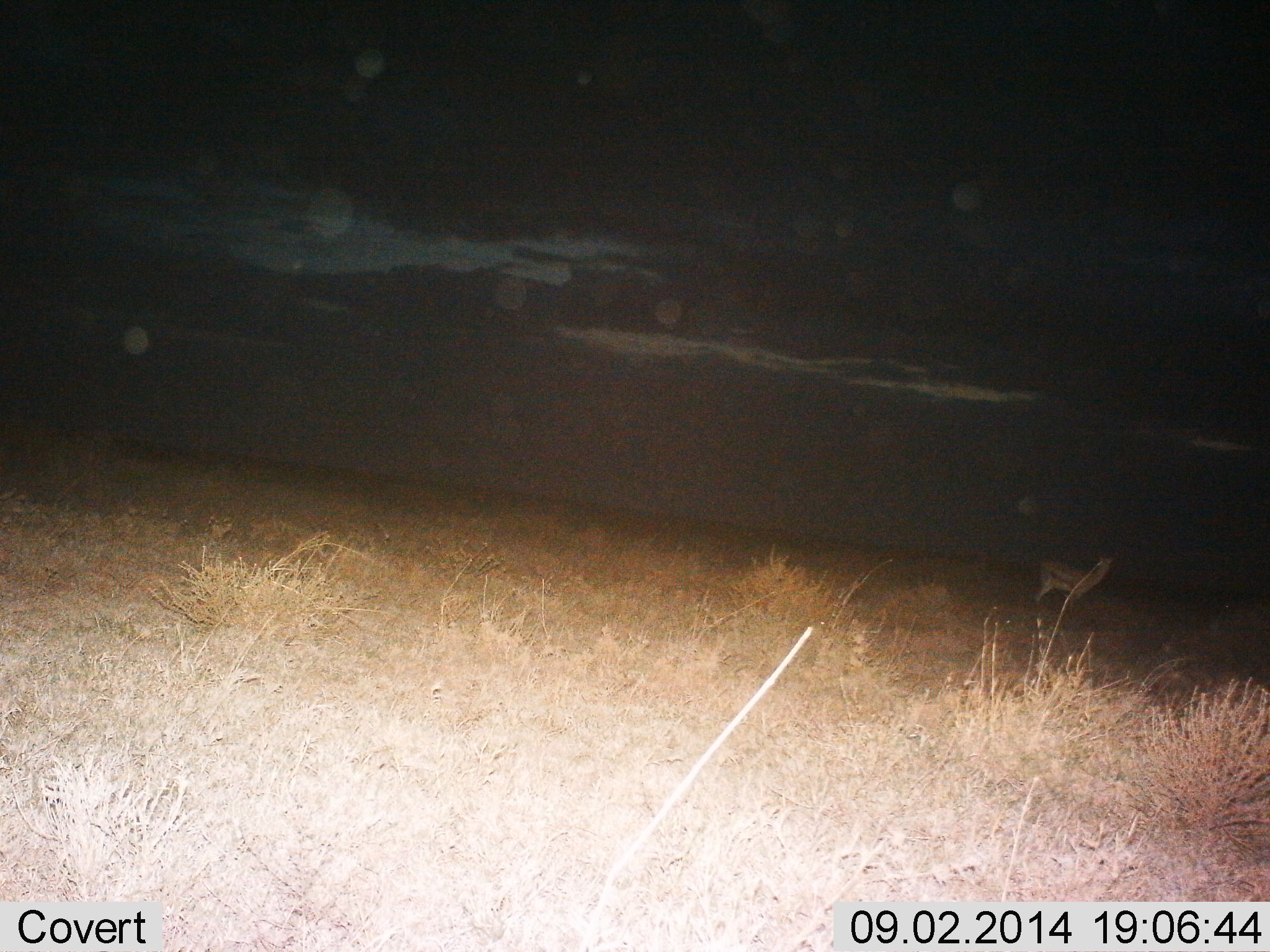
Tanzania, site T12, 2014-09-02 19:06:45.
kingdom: Animalia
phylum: Chordata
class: Mammalia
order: Artiodactyla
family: Bovidae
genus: Eudorcas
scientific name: Eudorcas thomsonii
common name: thomson's gazelle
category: gazellethomsons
Gazellethomsons (thomson's gazelle) (Eudorcas thomsonii), count 1. Behavior (volunteer vote fractions): standing 100%, resting 0%, moving 0%, interacting 0%. Young present (vote fraction): 0%. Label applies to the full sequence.